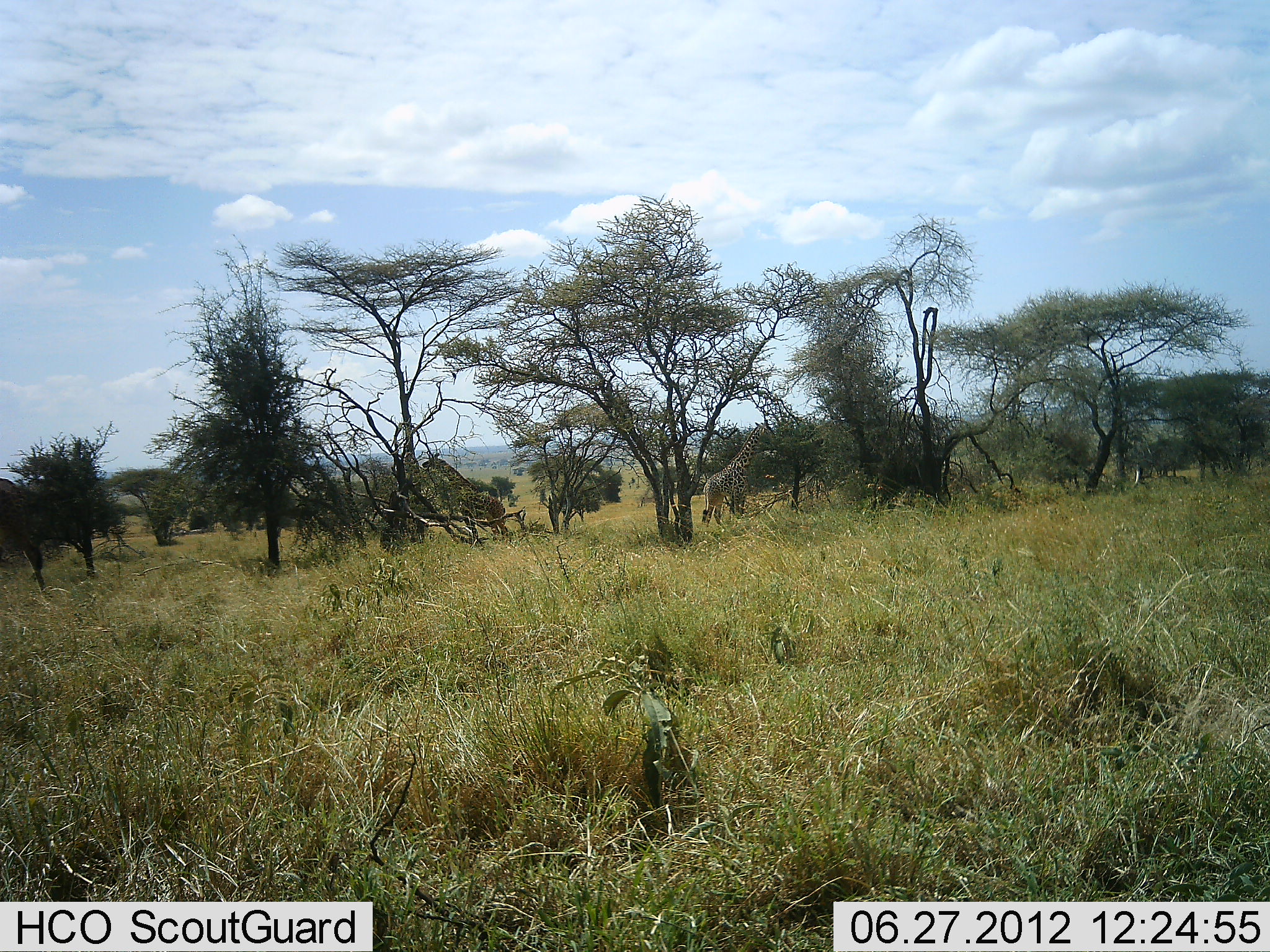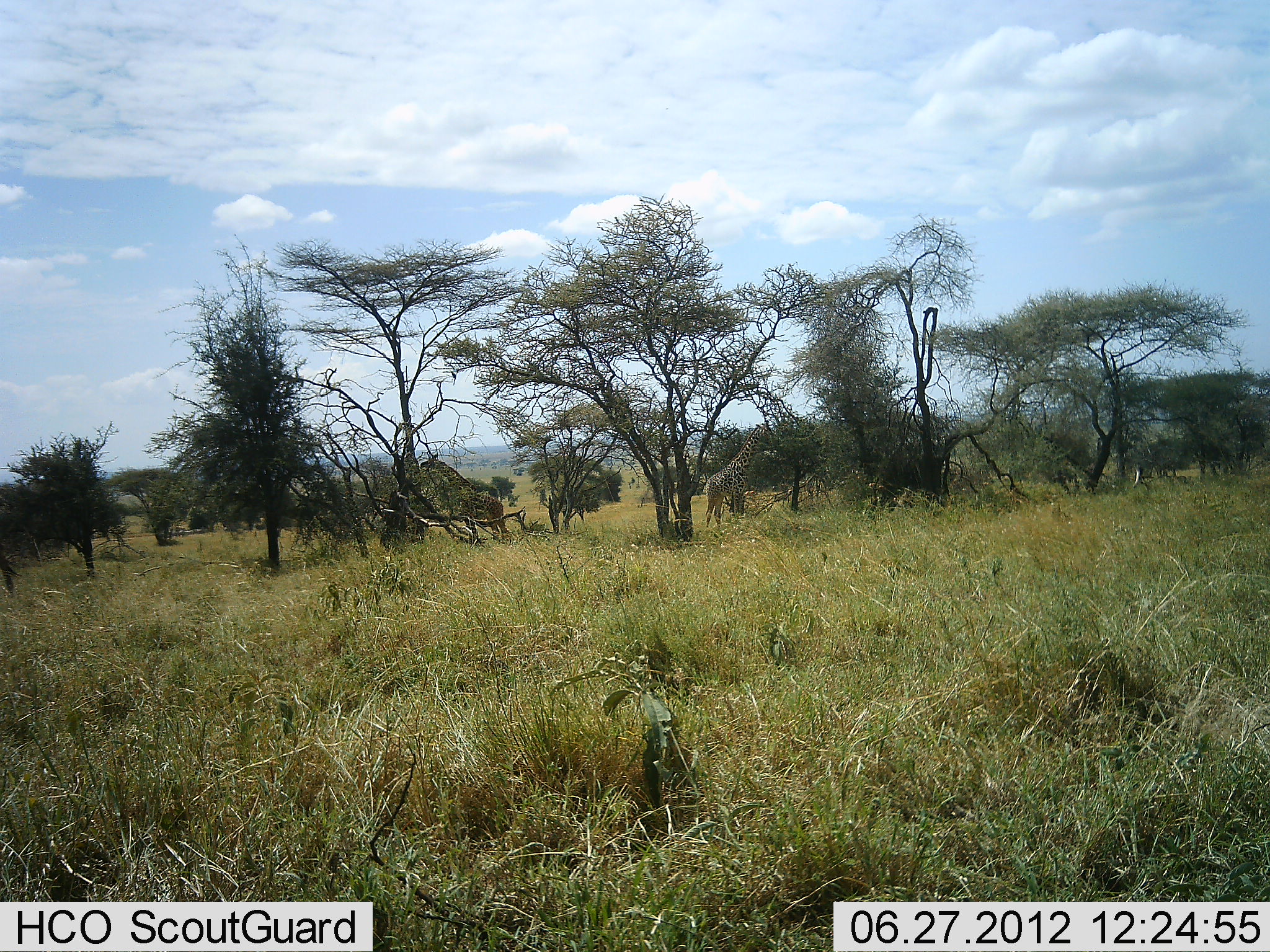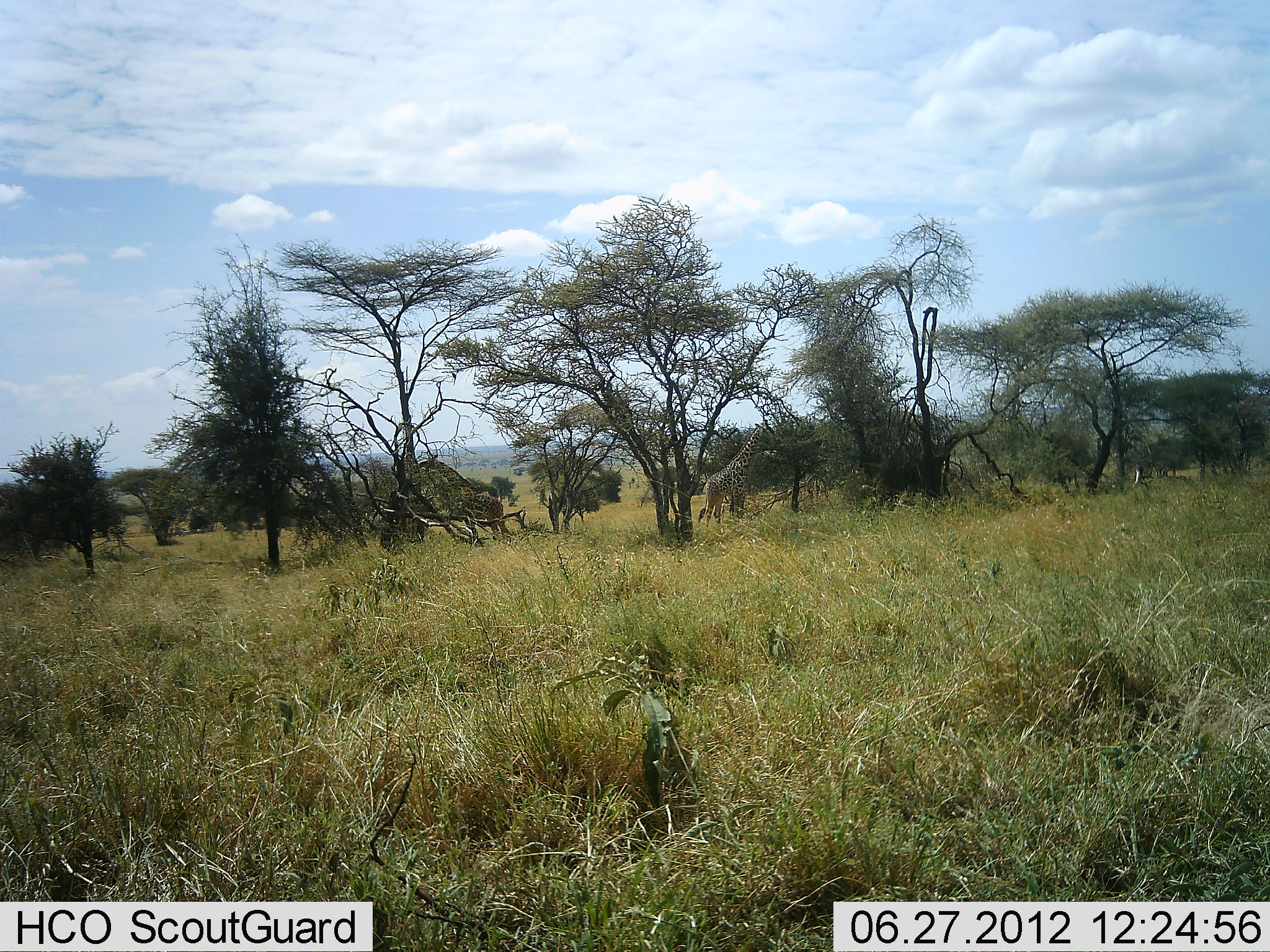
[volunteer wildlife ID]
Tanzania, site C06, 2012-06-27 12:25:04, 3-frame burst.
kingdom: Animalia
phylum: Chordata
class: Mammalia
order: Artiodactyla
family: Giraffidae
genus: Giraffa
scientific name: Giraffa camelopardalis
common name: giraffe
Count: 3.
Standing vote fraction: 20%.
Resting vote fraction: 0%.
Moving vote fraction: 70%.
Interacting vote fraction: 0%.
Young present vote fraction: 0%.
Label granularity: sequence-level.